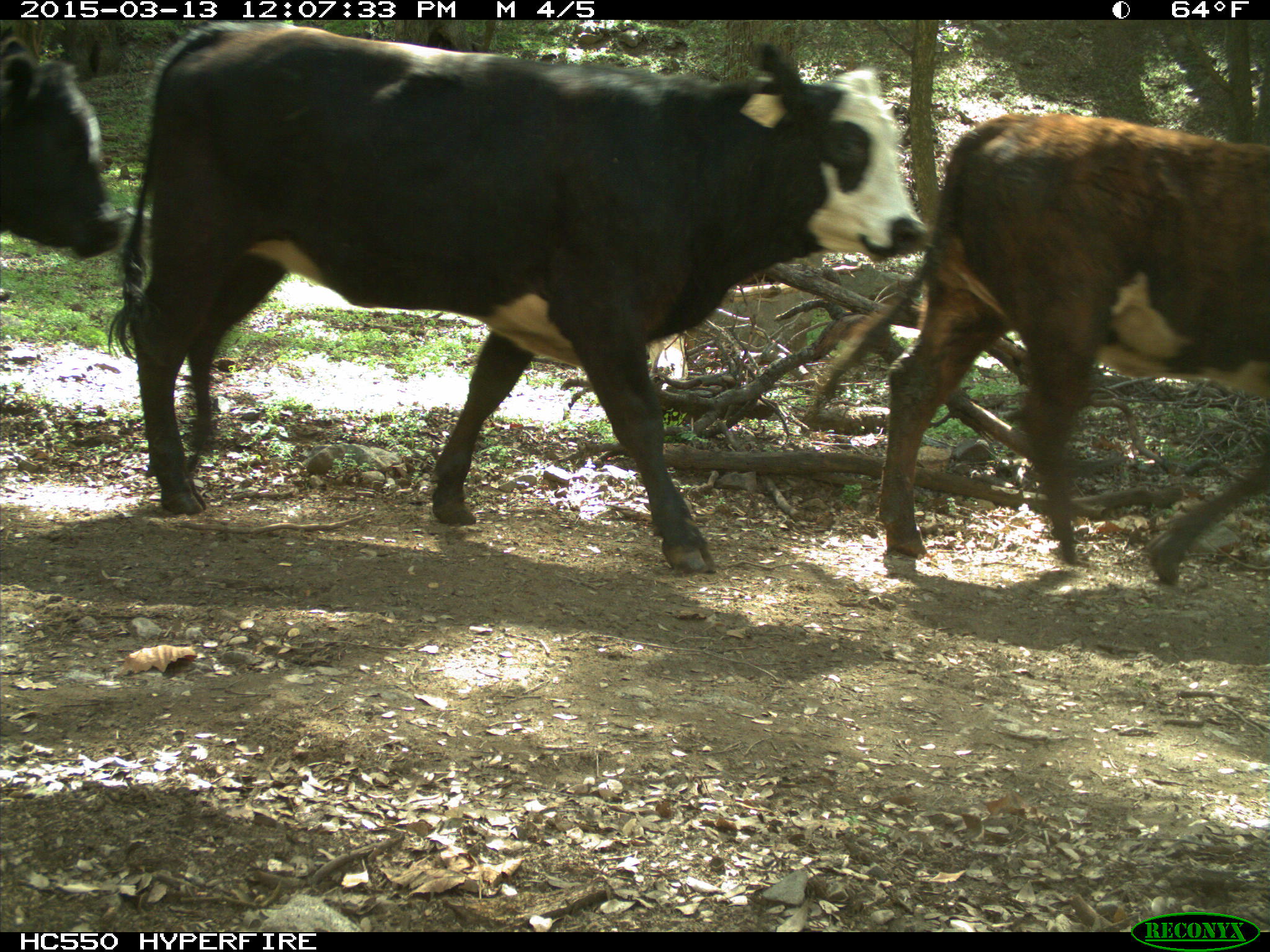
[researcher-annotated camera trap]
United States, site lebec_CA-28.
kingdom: Animalia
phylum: Chordata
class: Mammalia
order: Artiodactyla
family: Bovidae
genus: Bos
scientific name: Bos taurus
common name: domestic cow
Bos taurus (domestic cow).